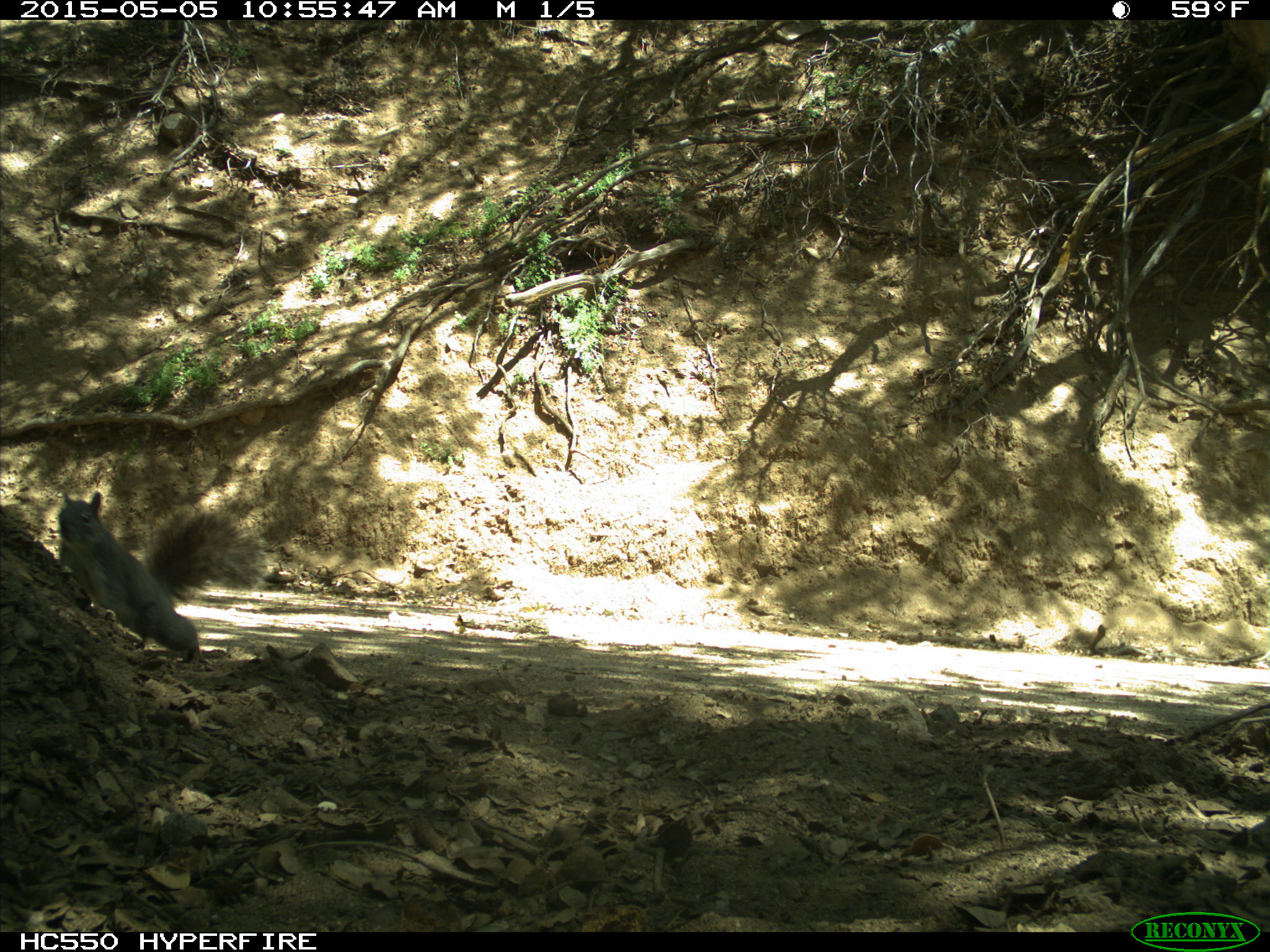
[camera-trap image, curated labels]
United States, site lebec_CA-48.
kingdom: Animalia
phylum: Chordata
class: Mammalia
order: Rodentia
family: Sciuridae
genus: Sciurus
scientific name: Sciurus carolinensis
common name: eastern gray squirrel